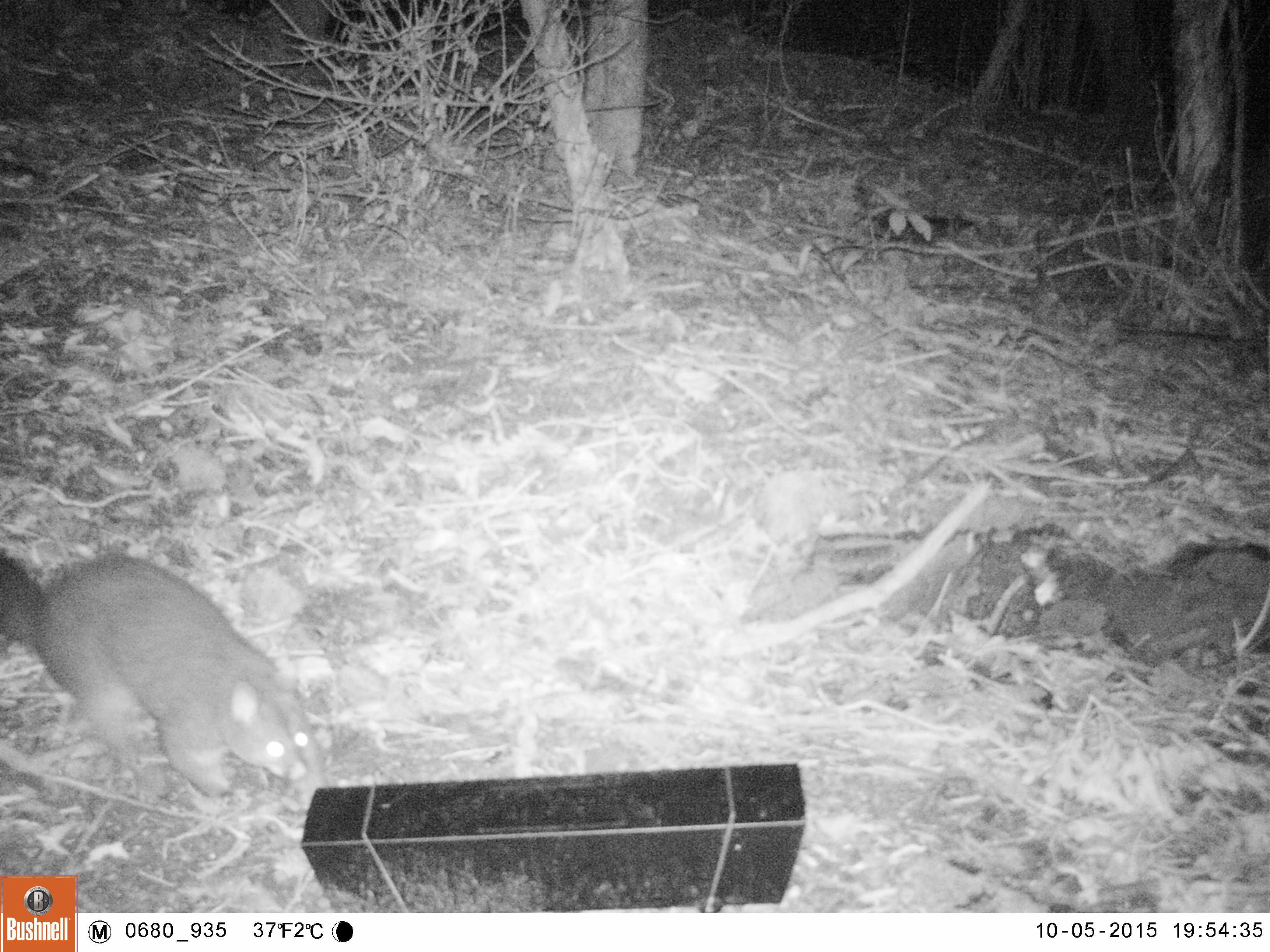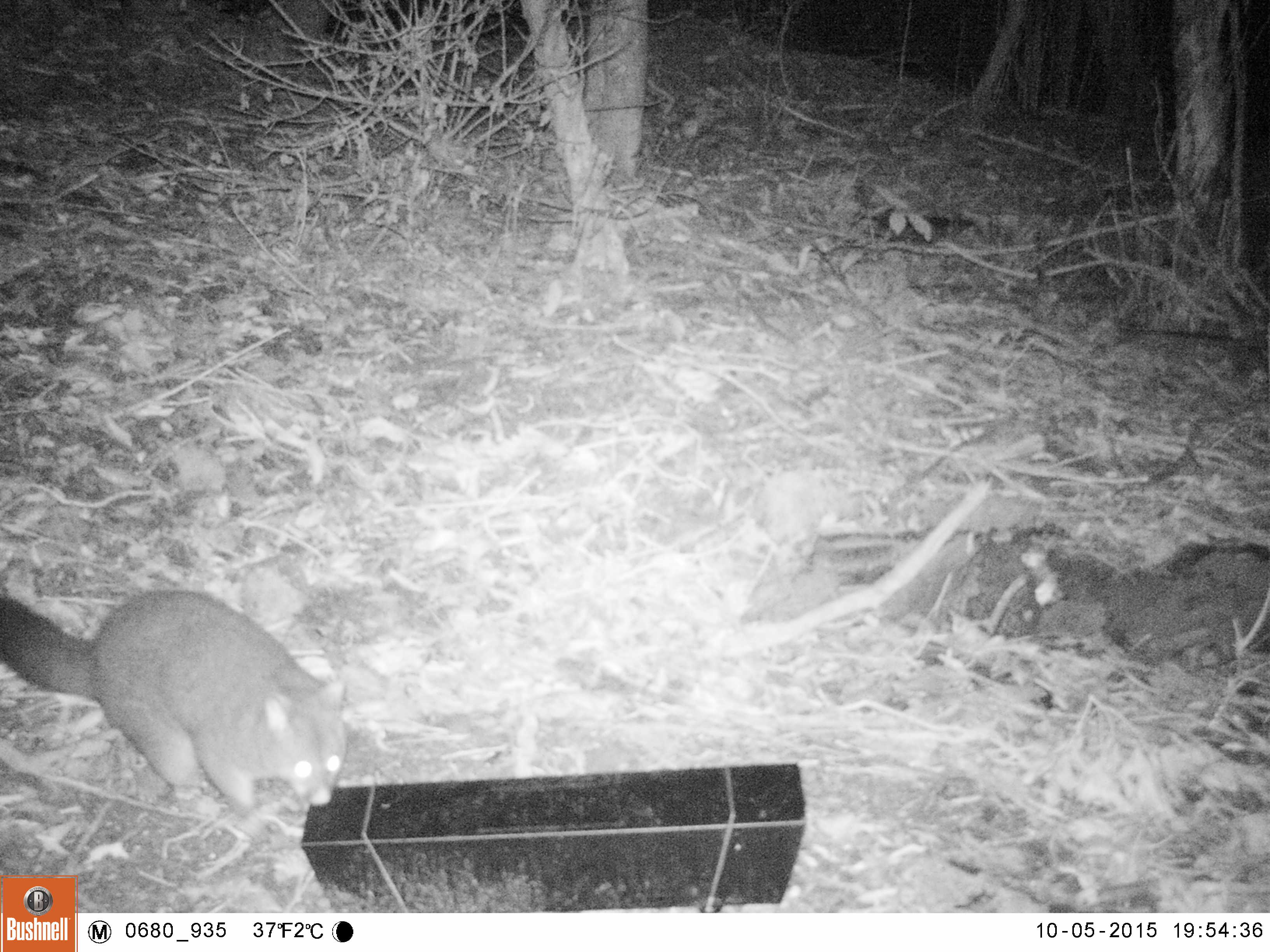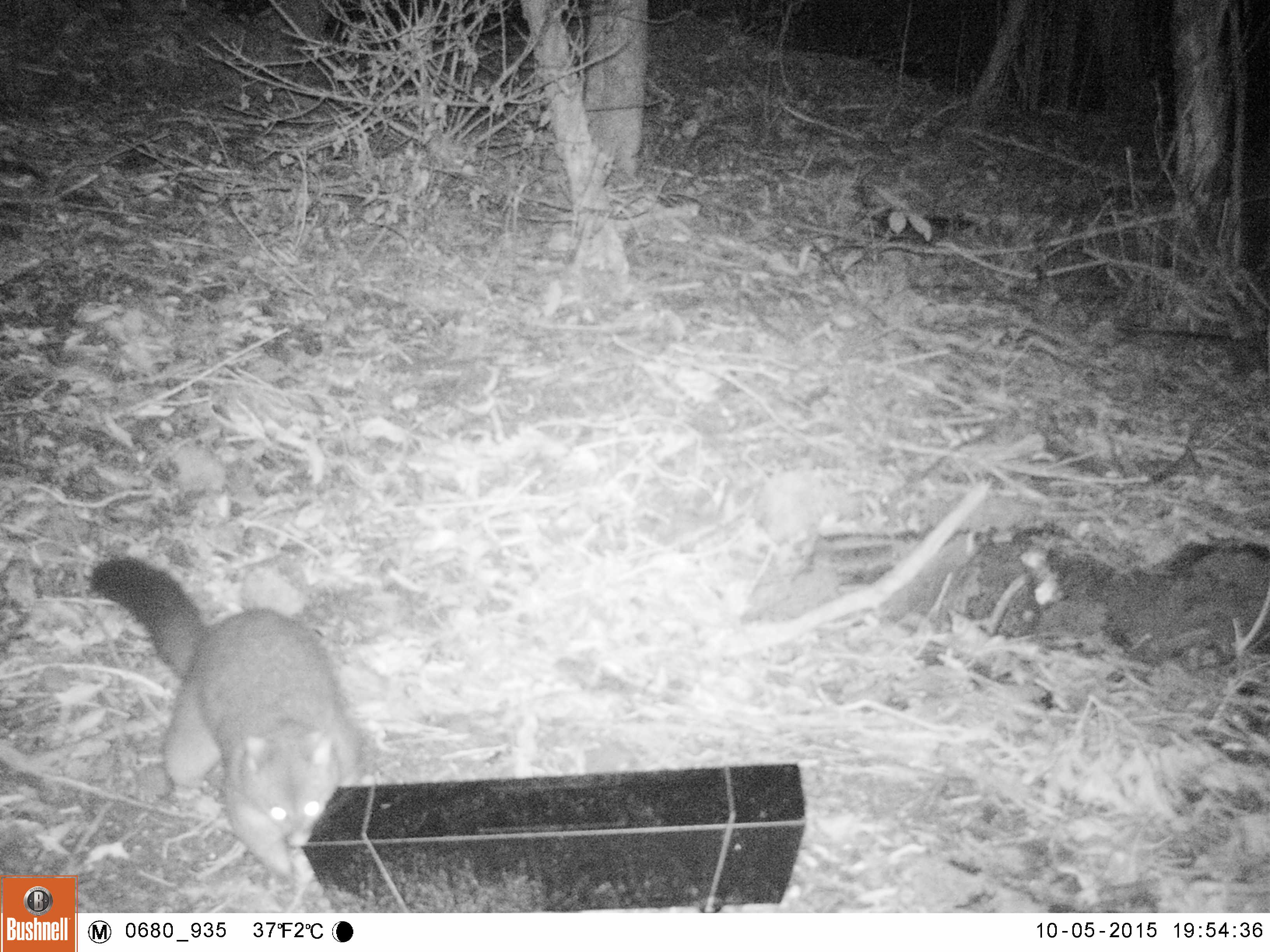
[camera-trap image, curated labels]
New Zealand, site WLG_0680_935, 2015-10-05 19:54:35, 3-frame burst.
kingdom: Animalia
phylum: Chordata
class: Mammalia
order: Diprotodontia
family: Phalangeridae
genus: Trichosurus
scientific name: Trichosurus vulpecula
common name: common brushtail possum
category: possum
Possum (common brushtail possum) (Trichosurus vulpecula).